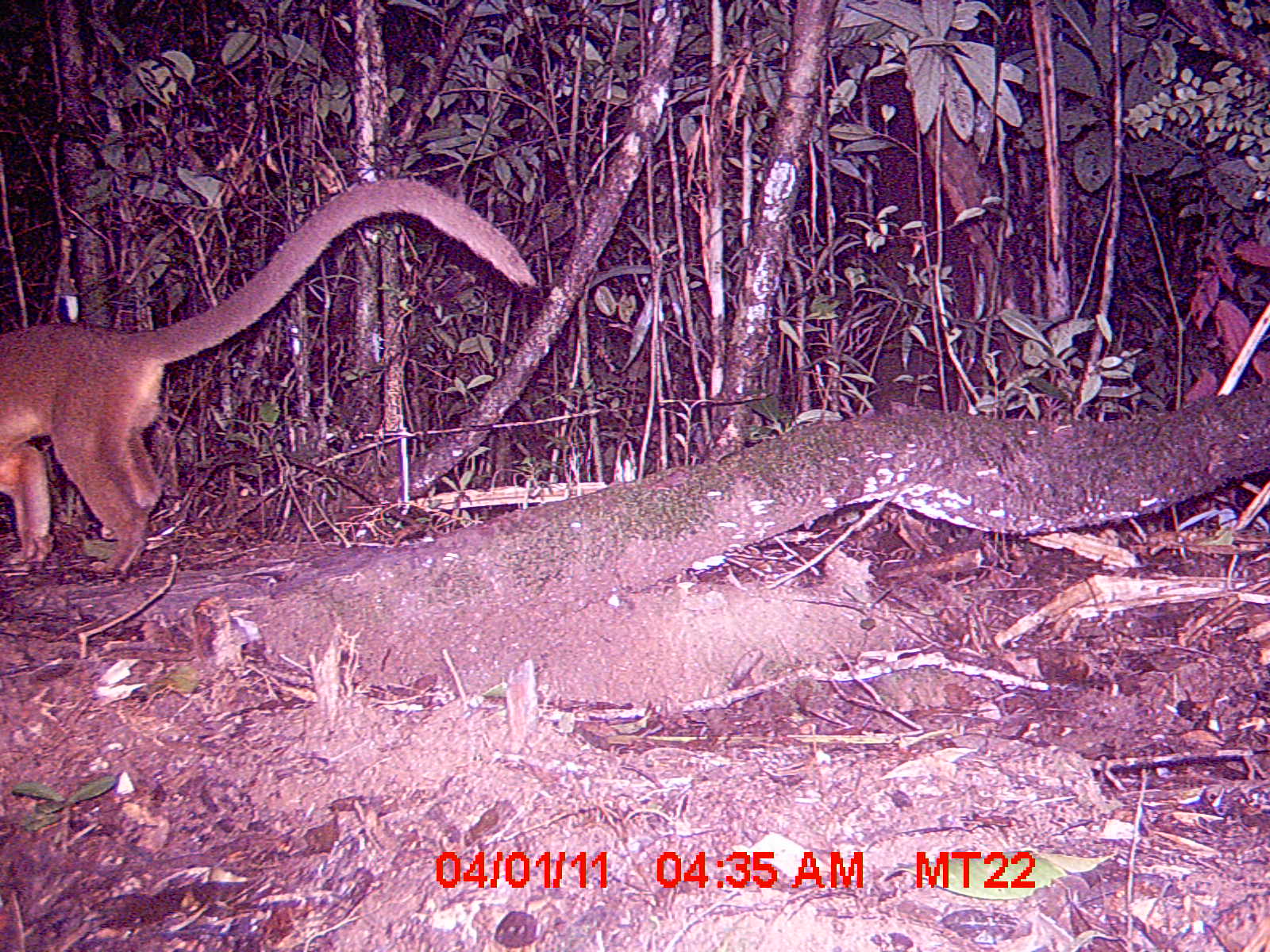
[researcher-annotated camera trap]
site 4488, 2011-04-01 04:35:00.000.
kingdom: Animalia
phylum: Chordata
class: Mammalia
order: Carnivora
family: Eupleridae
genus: Cryptoprocta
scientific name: Cryptoprocta ferox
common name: fossa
Cryptoprocta ferox (fossa), count 1.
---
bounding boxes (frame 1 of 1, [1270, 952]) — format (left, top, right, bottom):
cryptoprocta ferox: (0, 175, 535, 574)